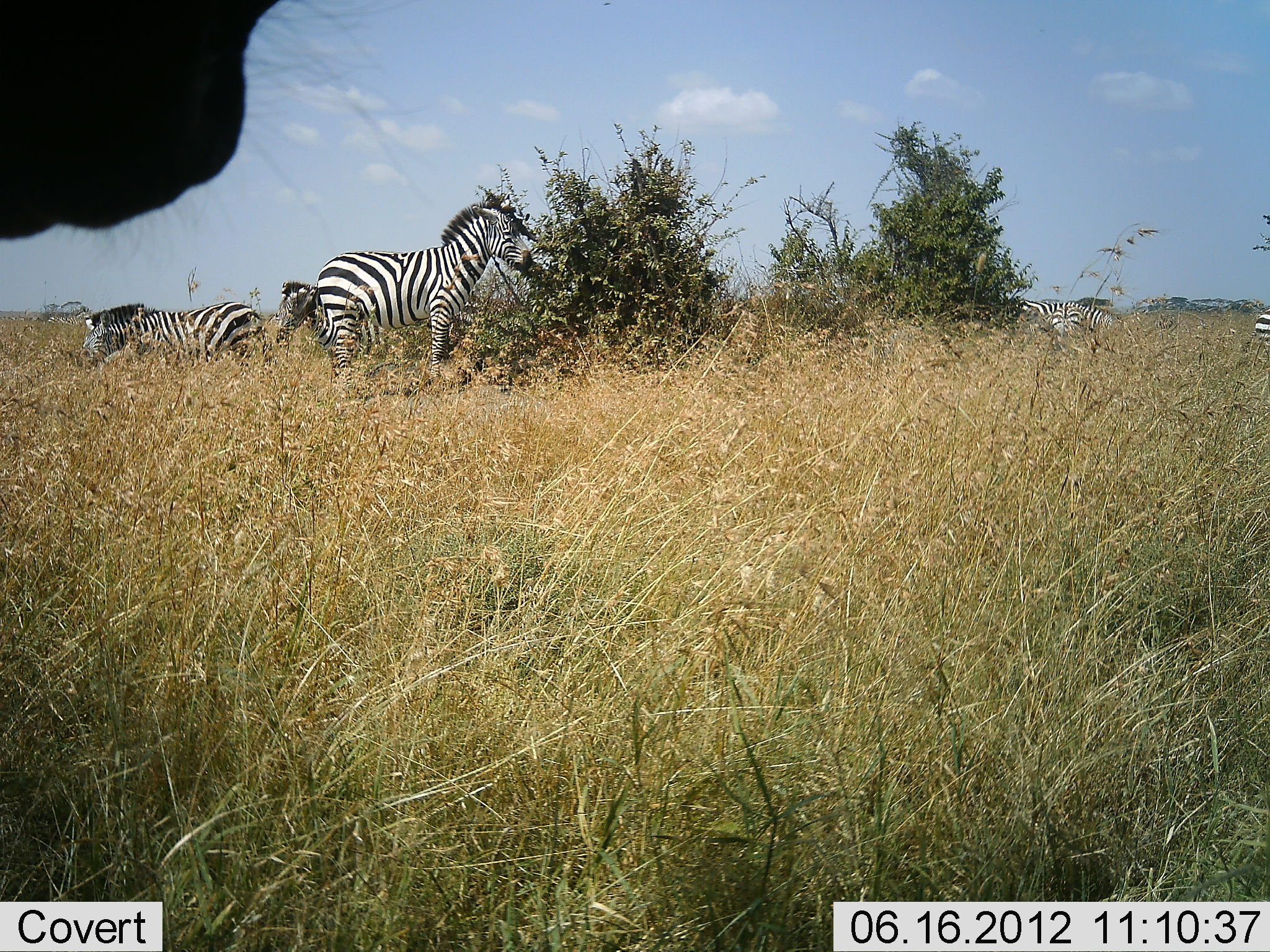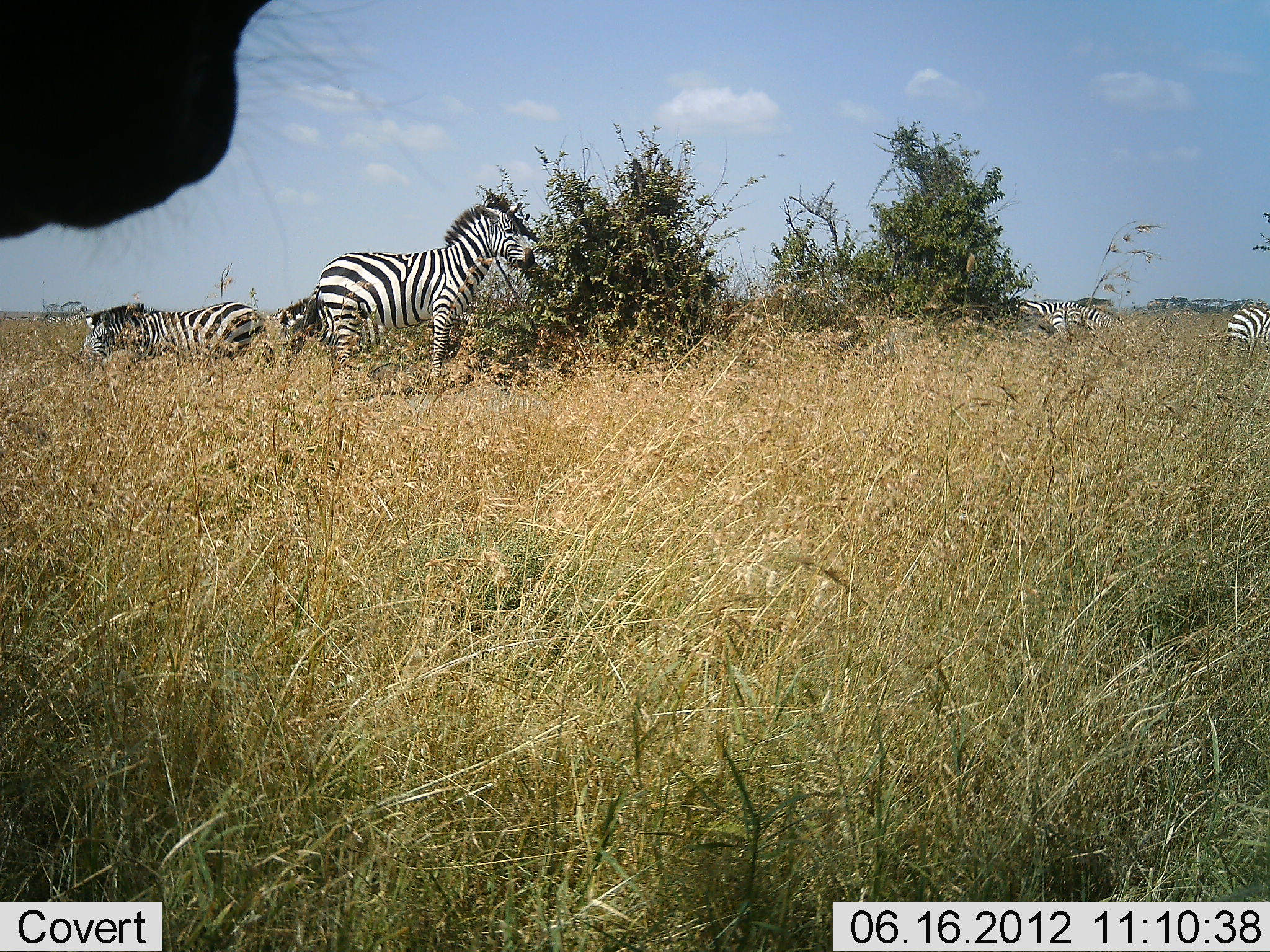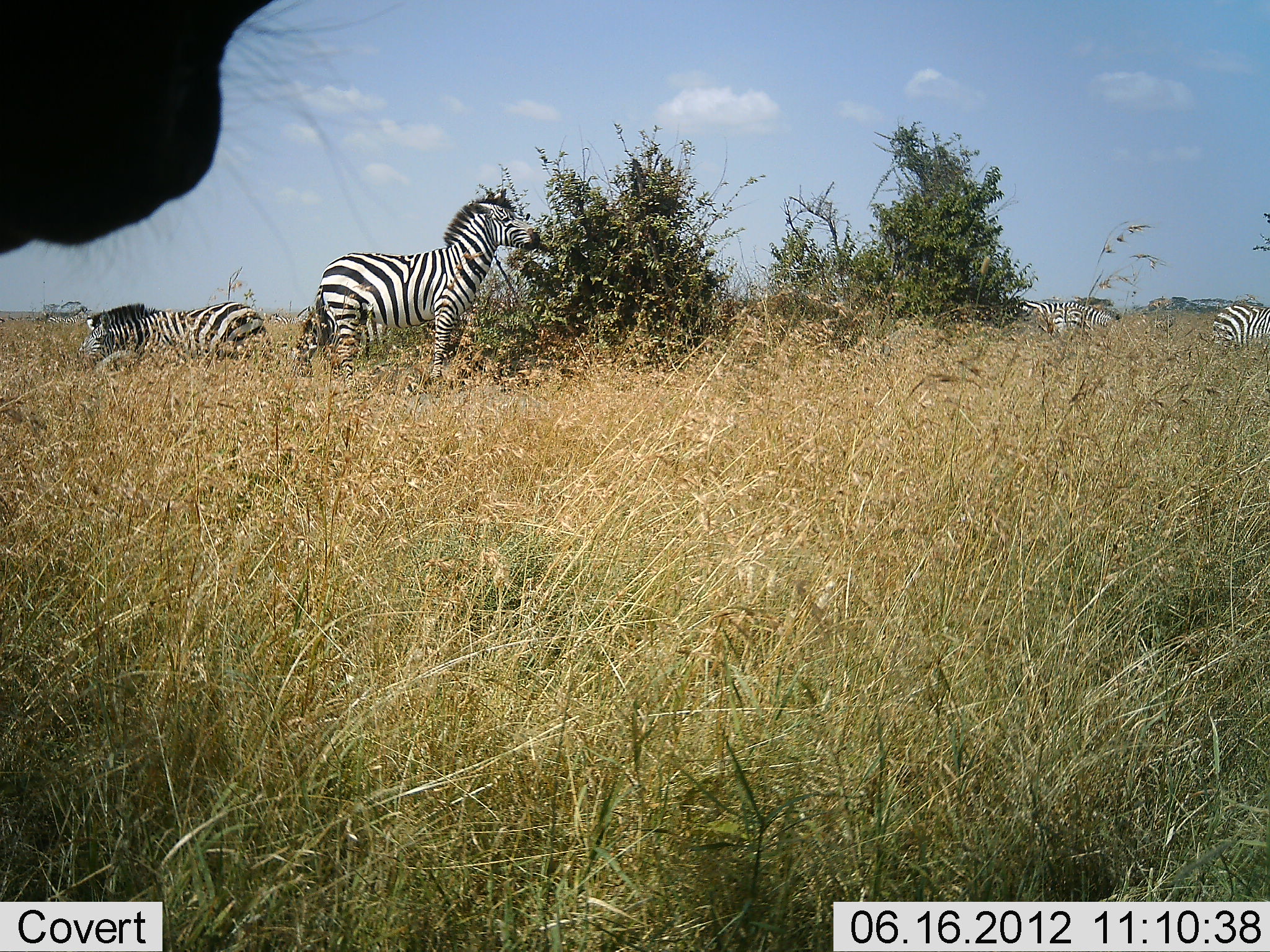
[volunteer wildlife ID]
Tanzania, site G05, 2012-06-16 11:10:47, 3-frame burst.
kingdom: Animalia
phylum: Chordata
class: Mammalia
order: Perissodactyla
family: Equidae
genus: Equus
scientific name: Equus quagga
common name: plains zebra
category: zebra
Zebra (plains zebra) (Equus quagga), count 6. Behavior (volunteer vote fractions): standing 90%, resting 0%, moving 10%, interacting 10%. Young present (vote fraction): 0%. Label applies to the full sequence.